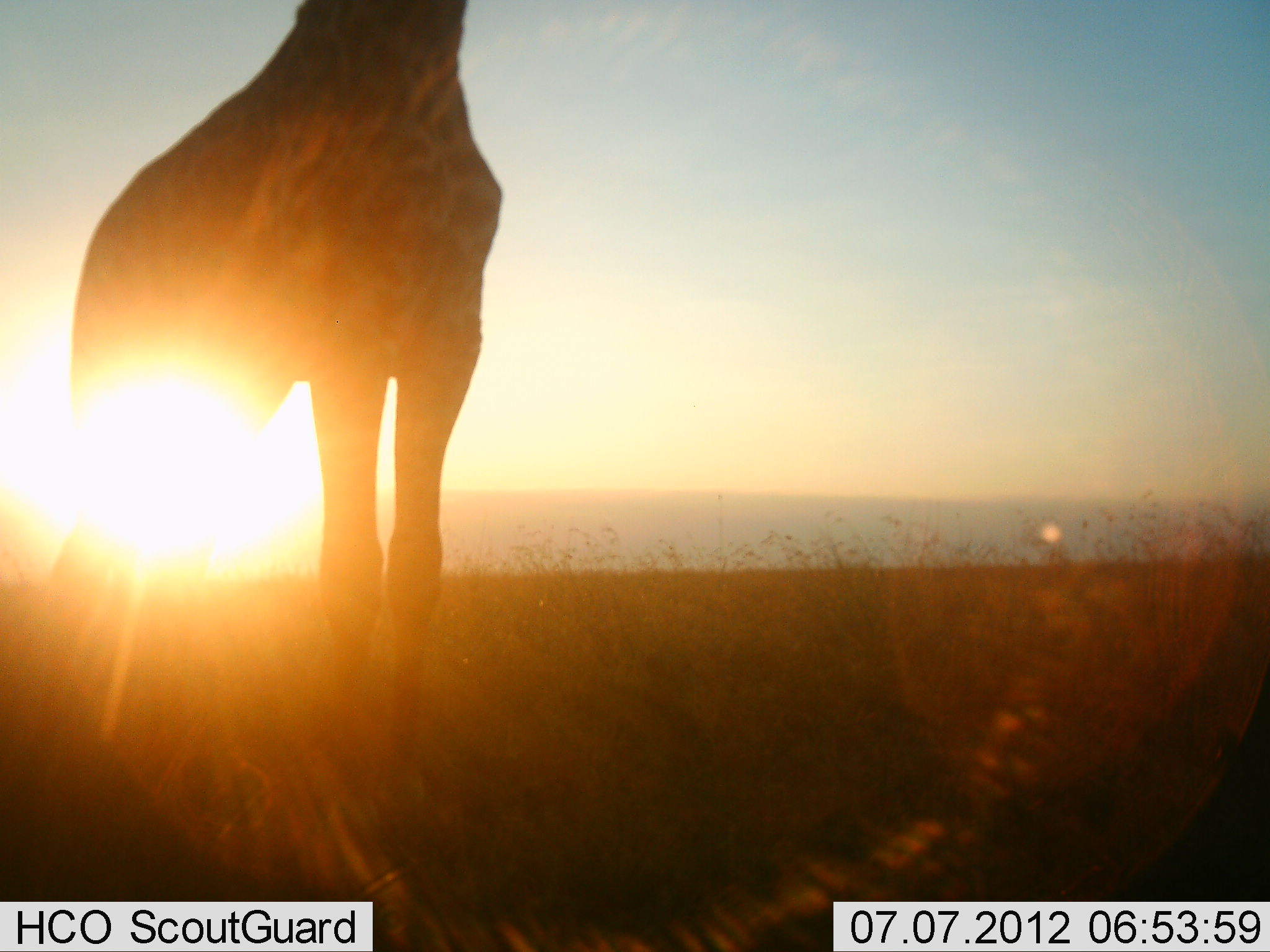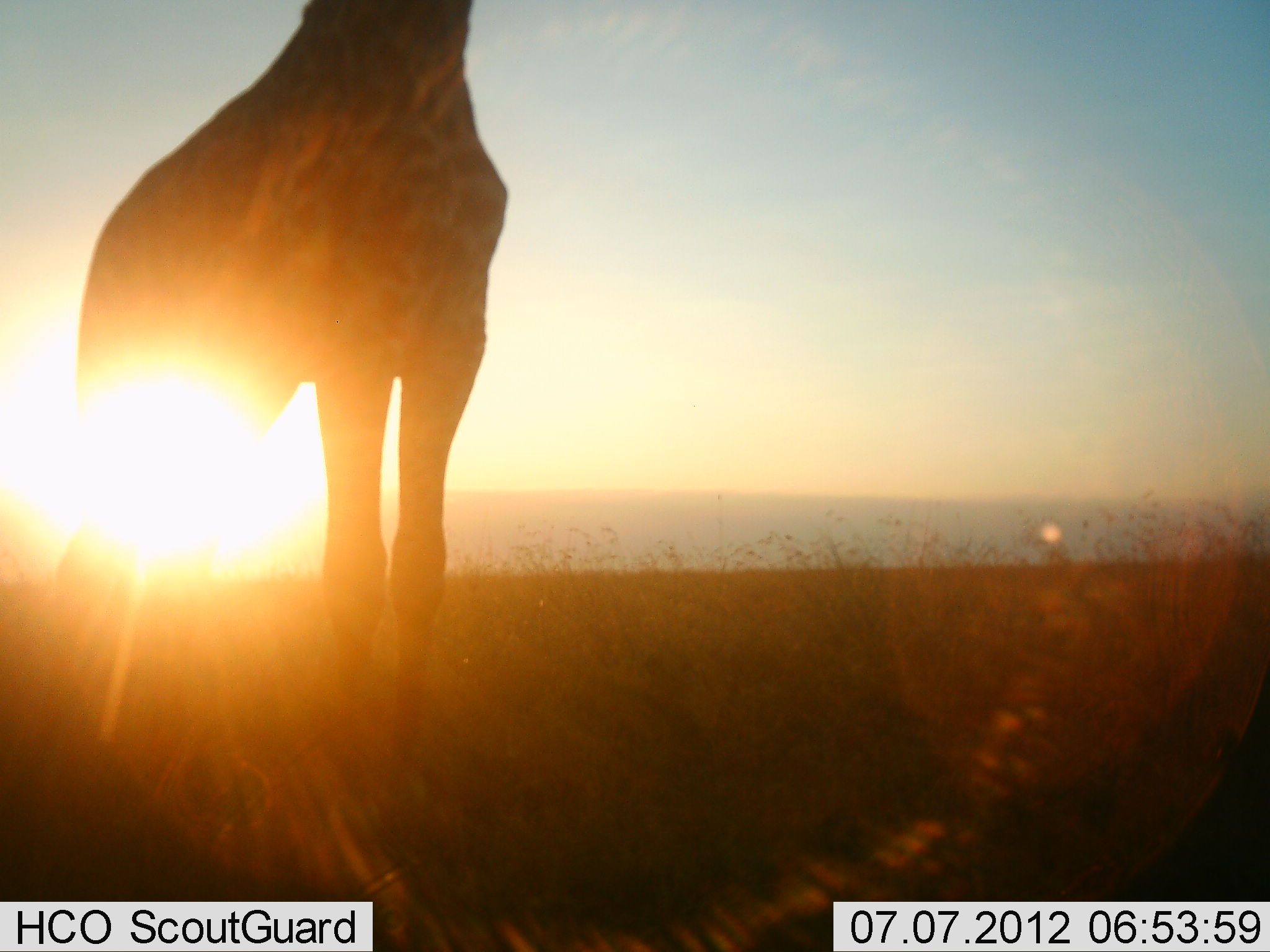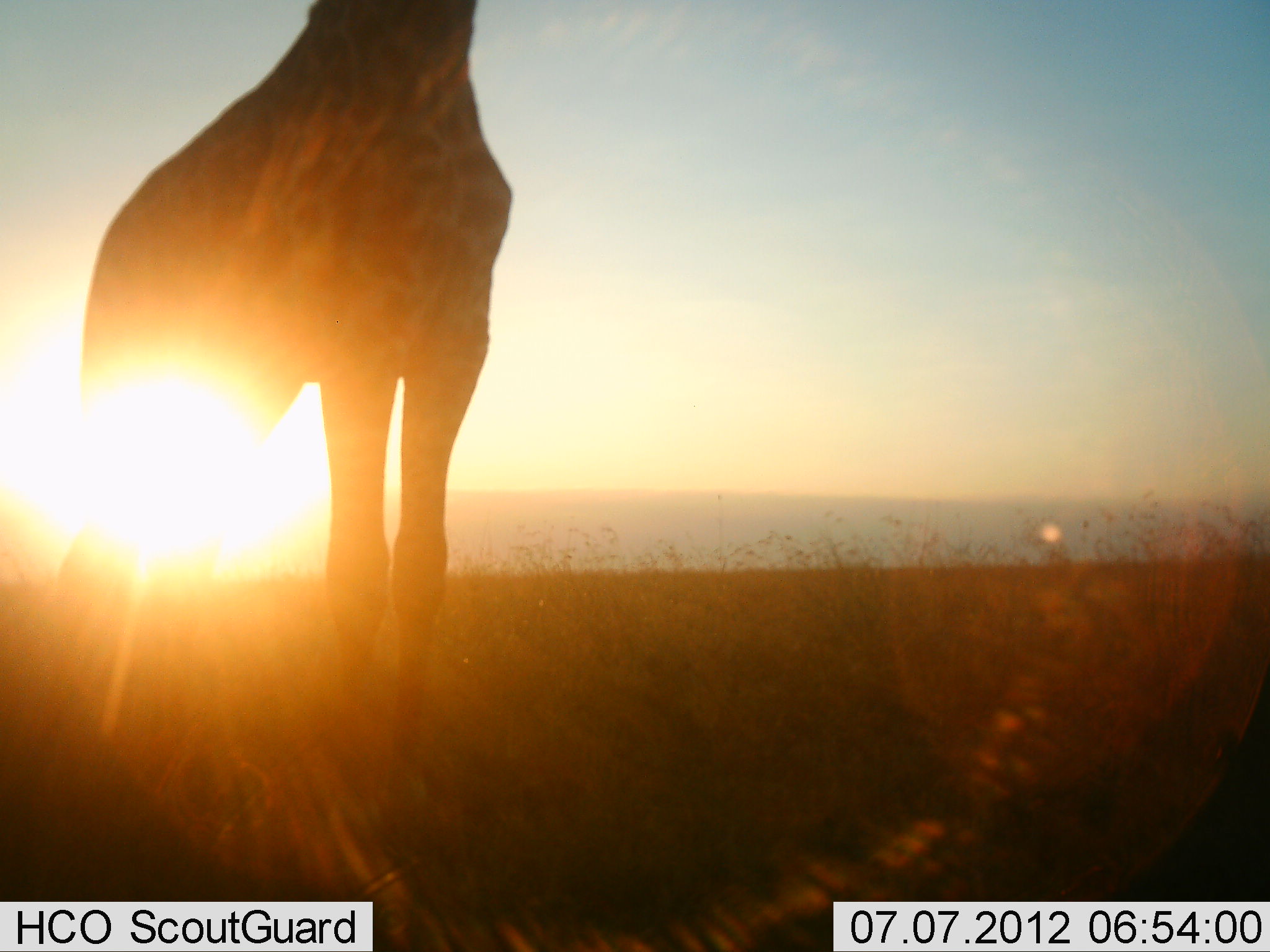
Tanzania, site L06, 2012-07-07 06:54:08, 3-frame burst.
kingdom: Animalia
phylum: Chordata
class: Mammalia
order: Artiodactyla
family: Giraffidae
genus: Giraffa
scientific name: Giraffa camelopardalis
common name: giraffe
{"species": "giraffe (Giraffa camelopardalis)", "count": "1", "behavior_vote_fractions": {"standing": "100%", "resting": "0%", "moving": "0%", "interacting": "0%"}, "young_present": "0%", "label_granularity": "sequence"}